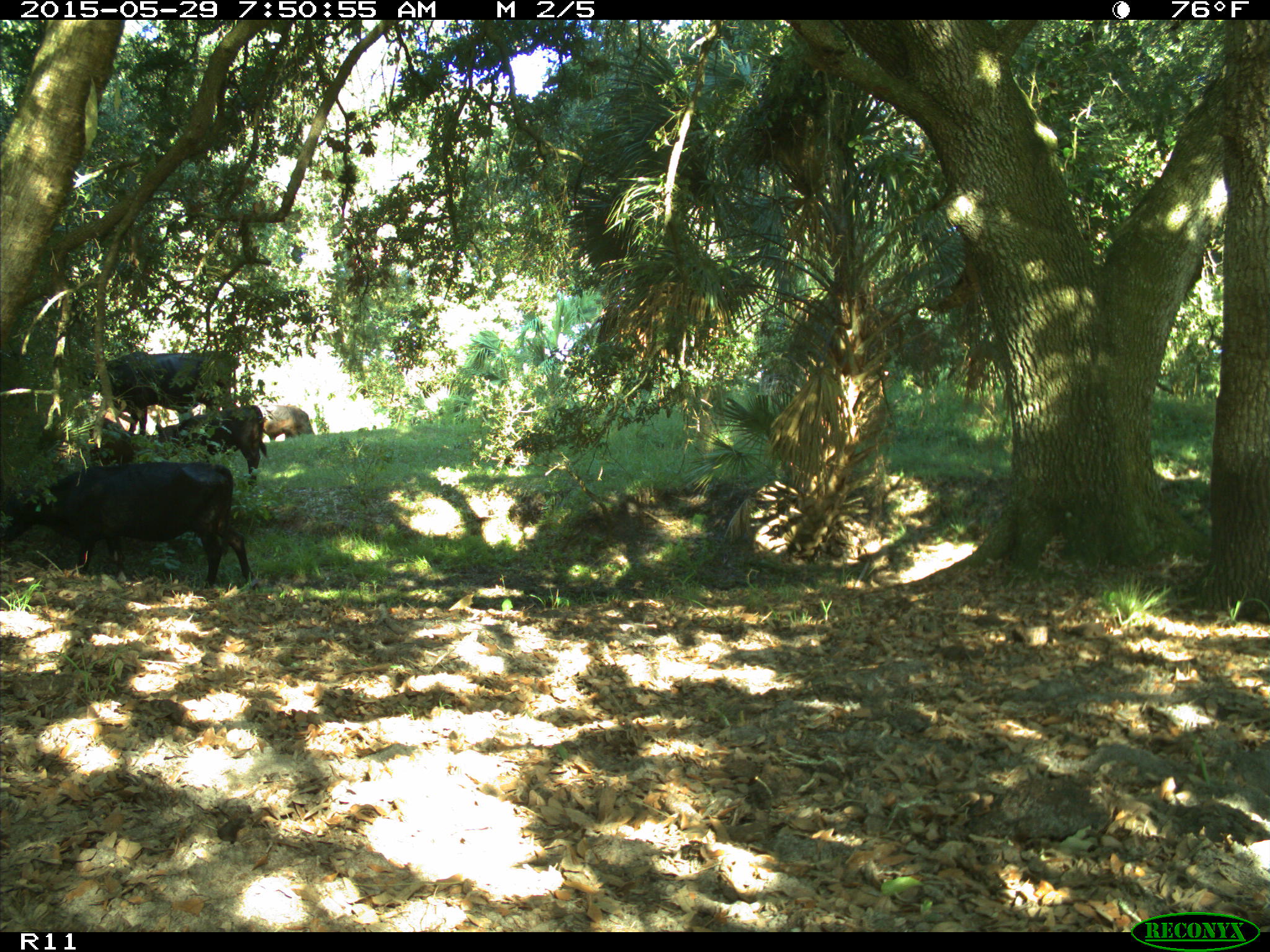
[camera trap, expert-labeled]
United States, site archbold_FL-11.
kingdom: Animalia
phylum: Chordata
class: Mammalia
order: Artiodactyla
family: Bovidae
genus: Bos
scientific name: Bos taurus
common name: domestic cow